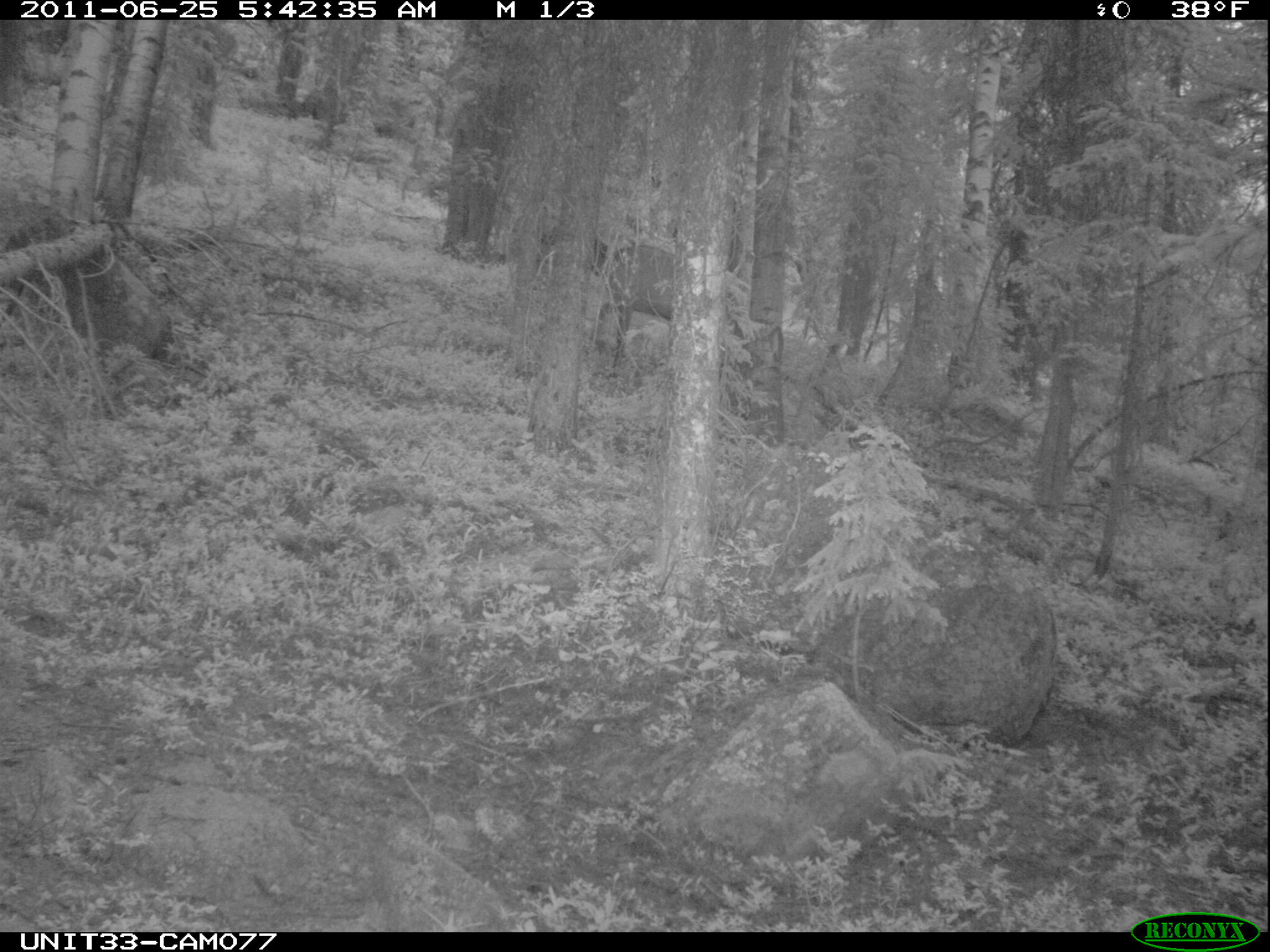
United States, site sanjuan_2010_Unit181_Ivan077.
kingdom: Animalia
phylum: Chordata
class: Mammalia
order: Artiodactyla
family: Cervidae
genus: Cervus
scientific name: Cervus elaphus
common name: red deer